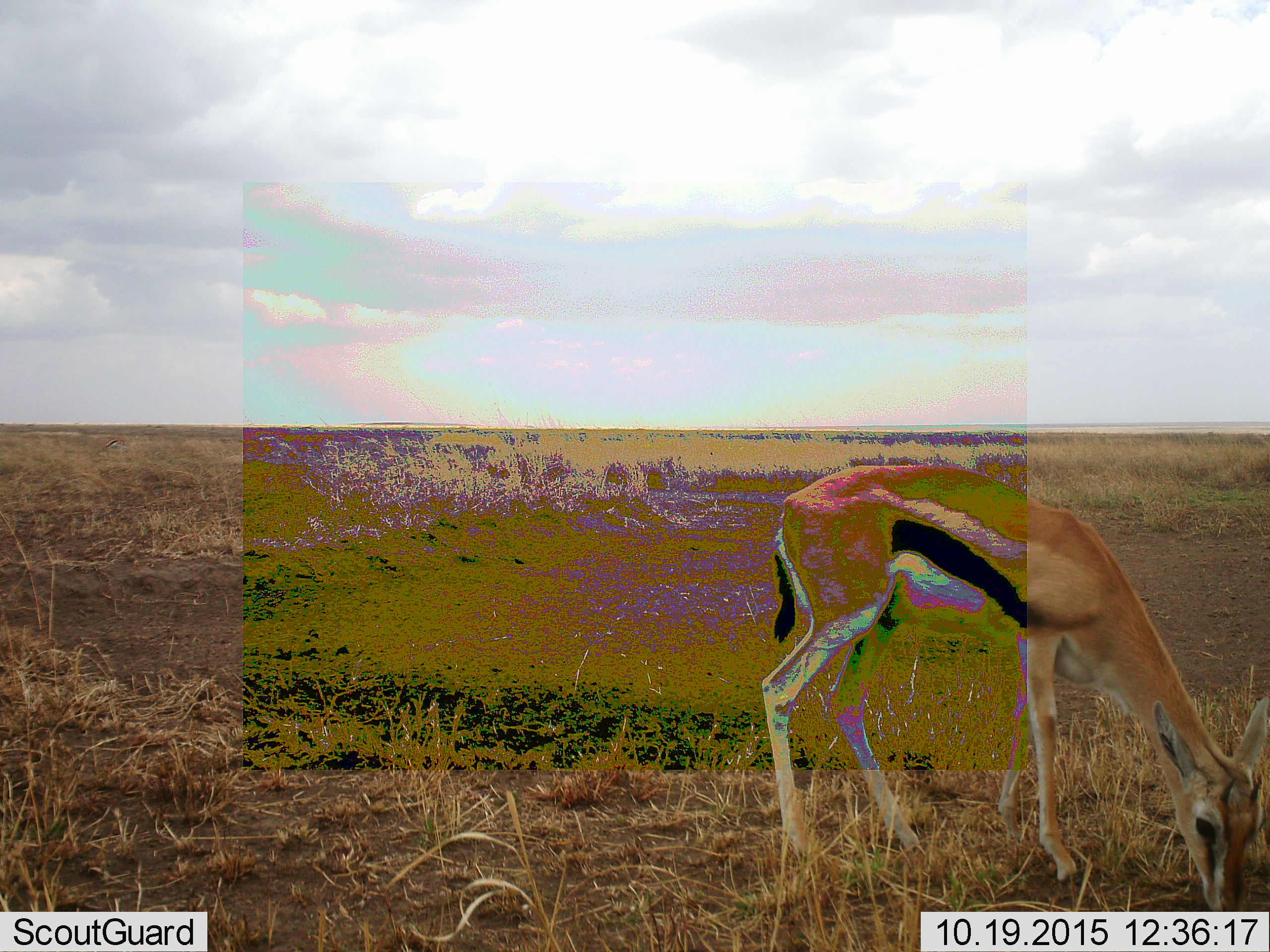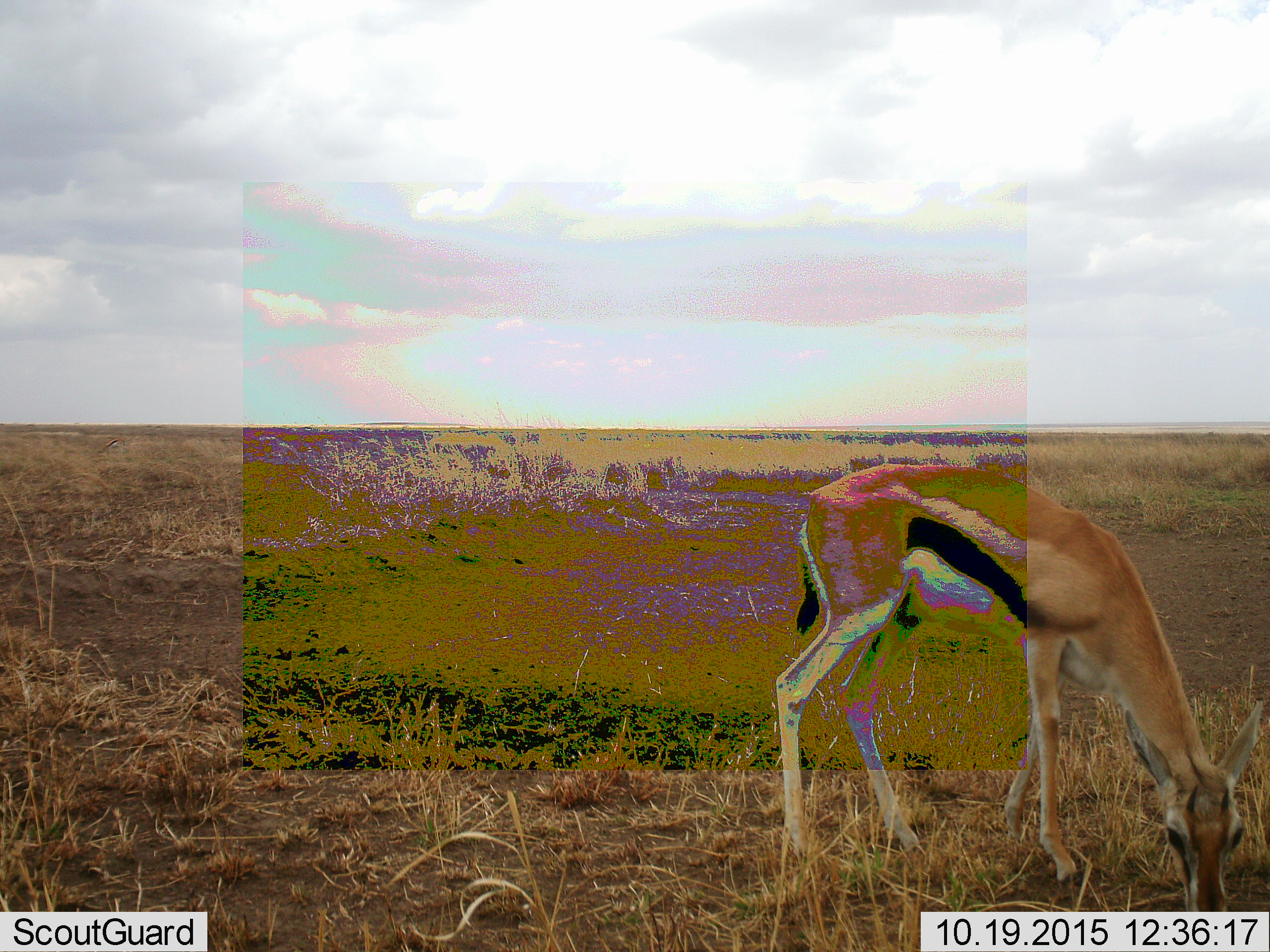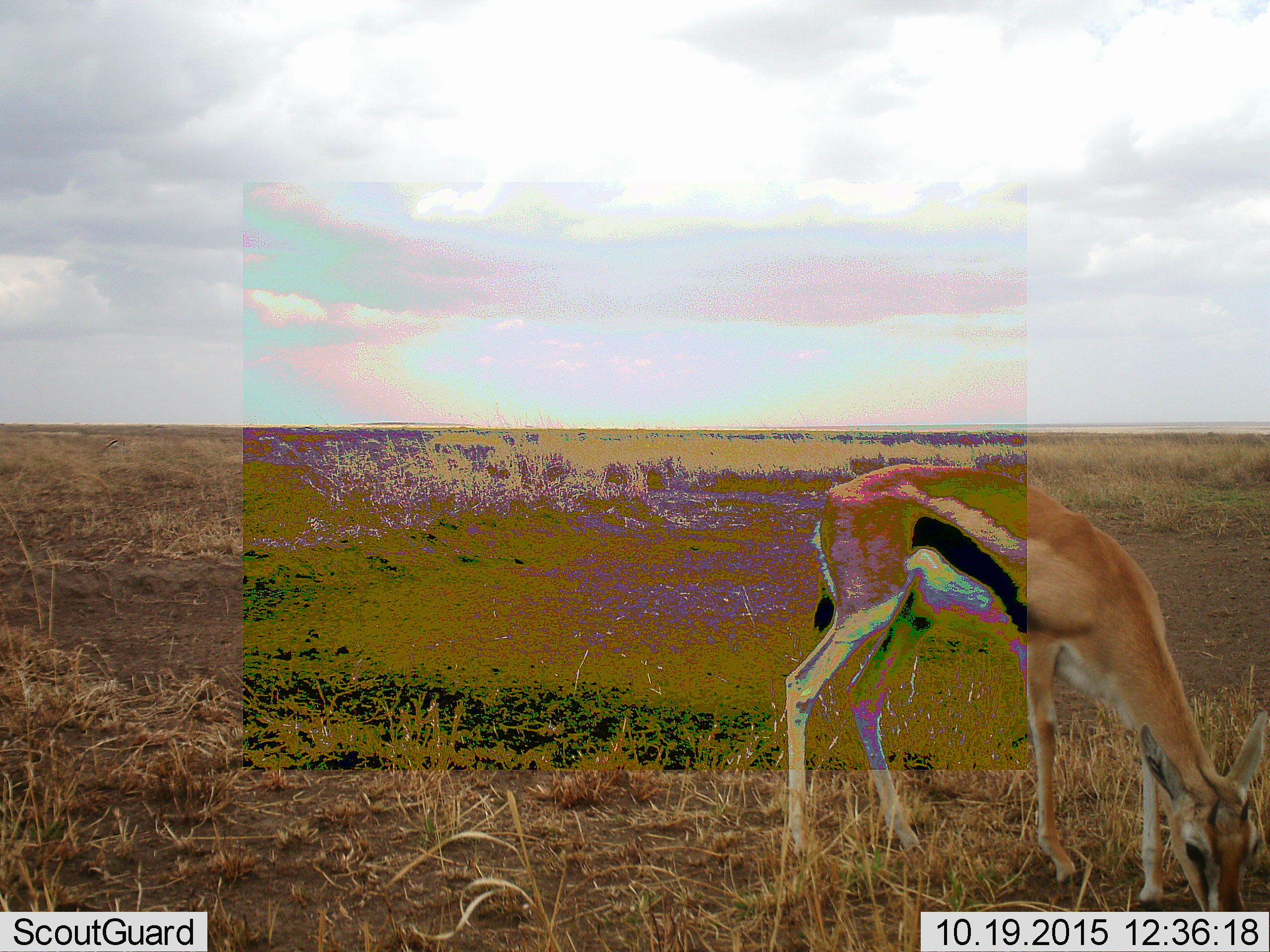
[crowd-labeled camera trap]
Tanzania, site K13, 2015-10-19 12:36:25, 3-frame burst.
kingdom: Animalia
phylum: Chordata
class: Mammalia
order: Artiodactyla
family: Bovidae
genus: Eudorcas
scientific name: Eudorcas thomsonii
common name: thomson's gazelle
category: gazellethomsons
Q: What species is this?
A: Gazellethomsons (thomson's gazelle) (Eudorcas thomsonii).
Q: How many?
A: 1.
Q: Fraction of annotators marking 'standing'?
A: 40%.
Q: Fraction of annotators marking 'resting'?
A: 0%.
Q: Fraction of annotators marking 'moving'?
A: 0%.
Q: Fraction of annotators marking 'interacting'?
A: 0%.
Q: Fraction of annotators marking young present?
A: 30%.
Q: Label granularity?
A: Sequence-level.